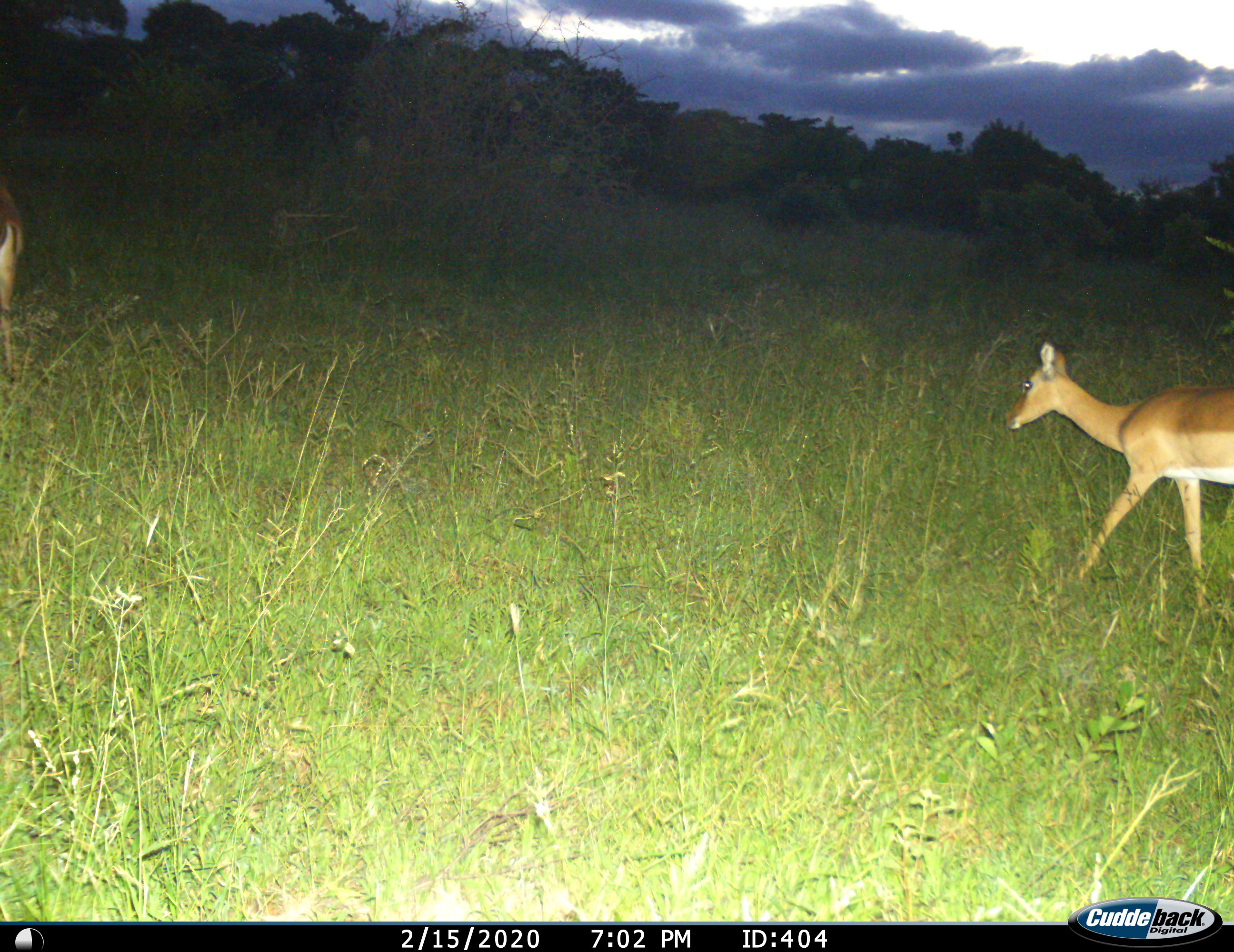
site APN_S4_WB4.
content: unidentified animal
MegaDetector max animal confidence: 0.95